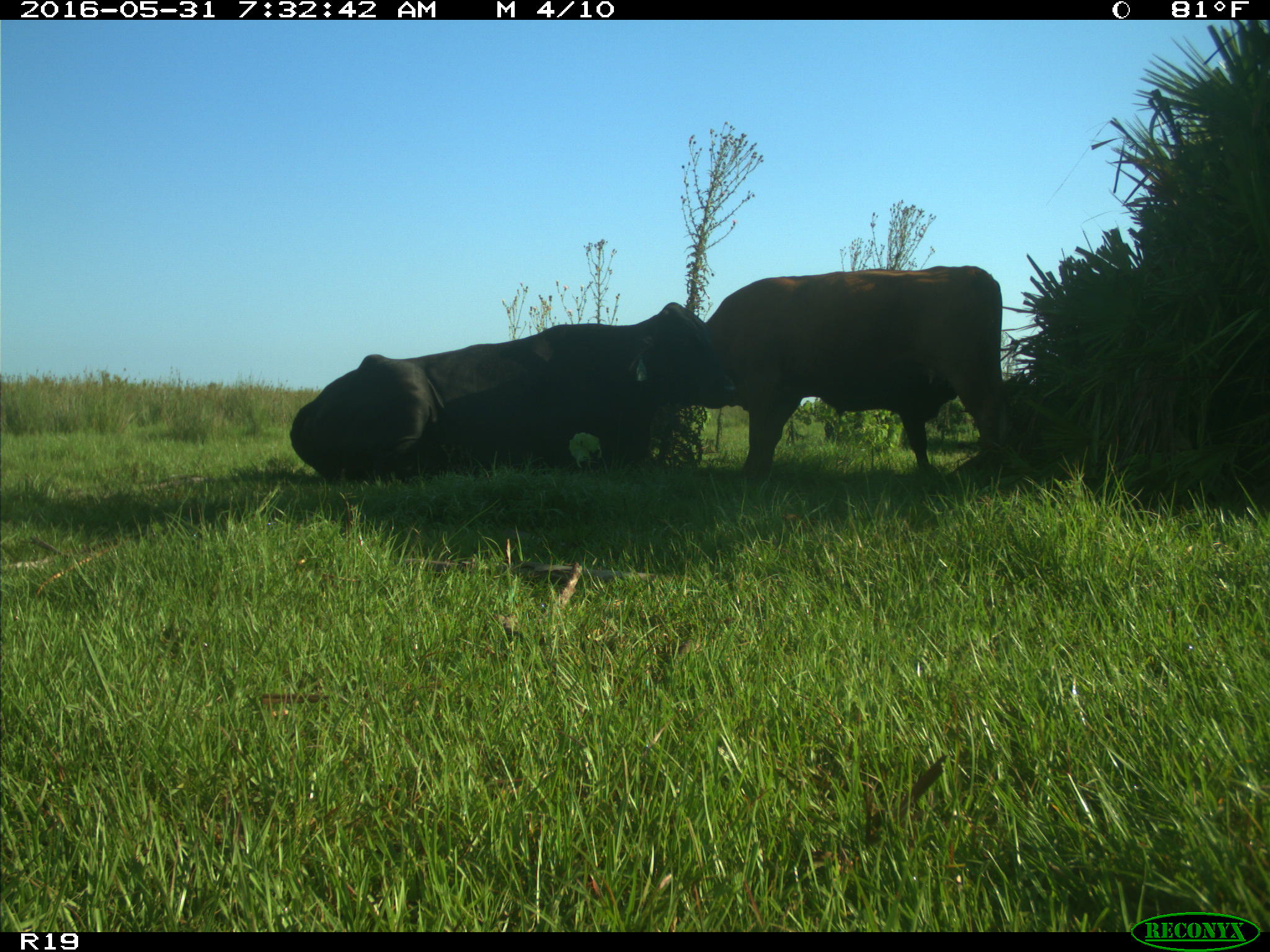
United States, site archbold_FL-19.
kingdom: Animalia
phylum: Chordata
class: Mammalia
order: Artiodactyla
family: Bovidae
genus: Bos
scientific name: Bos taurus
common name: domestic cow